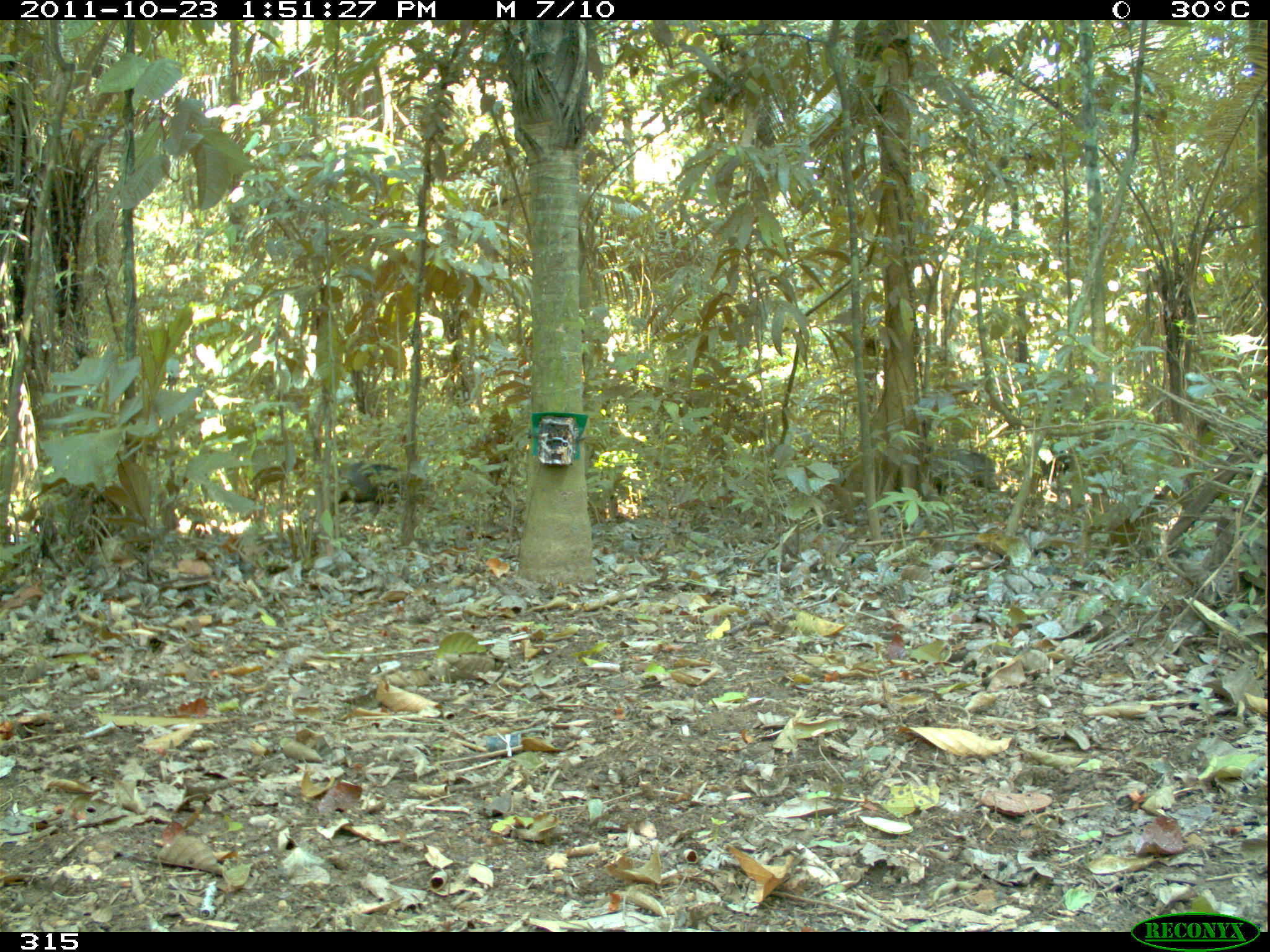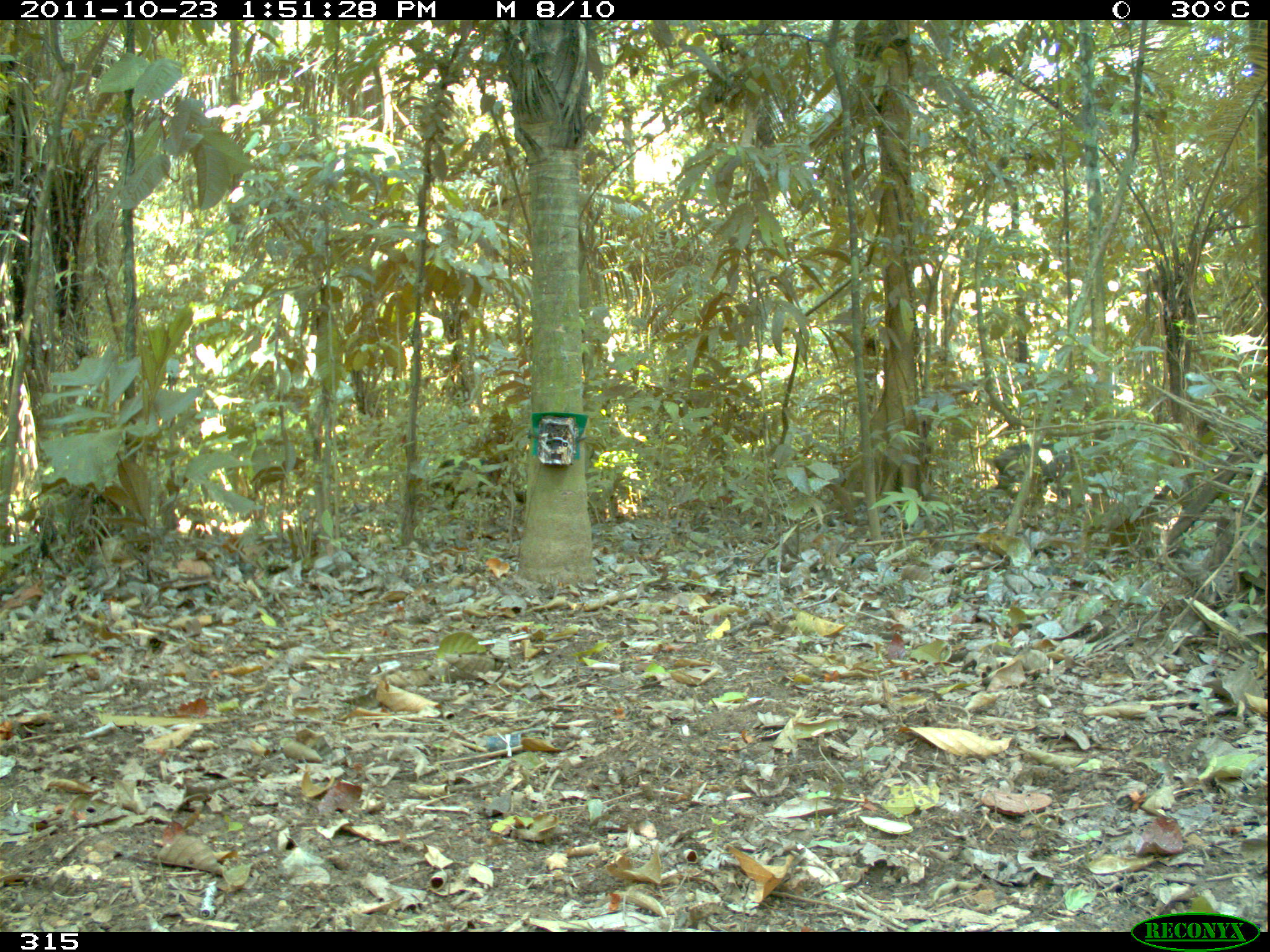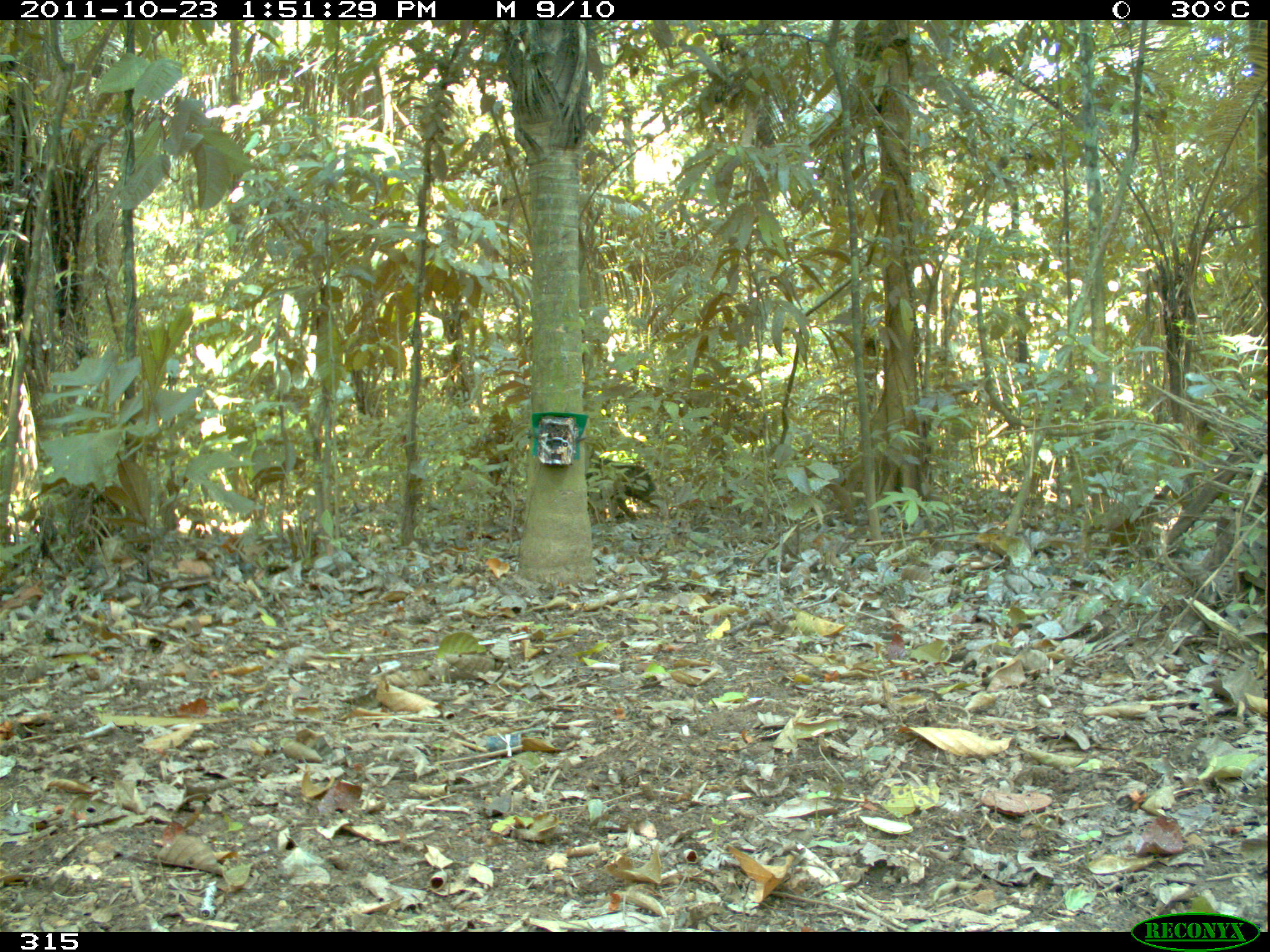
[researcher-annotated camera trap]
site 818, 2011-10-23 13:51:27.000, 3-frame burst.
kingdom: Animalia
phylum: Chordata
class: Mammalia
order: Artiodactyla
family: Tayassuidae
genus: Tayassu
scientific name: Tayassu pecari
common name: white-lipped peccary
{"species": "Tayassu pecari (white-lipped peccary)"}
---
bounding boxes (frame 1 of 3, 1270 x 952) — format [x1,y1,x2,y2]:
tayassu pecari: [326,461,441,515]; [918,447,1001,497]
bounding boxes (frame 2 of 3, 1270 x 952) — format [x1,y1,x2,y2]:
tayassu pecari: [429,453,527,509]; [992,442,1074,499]